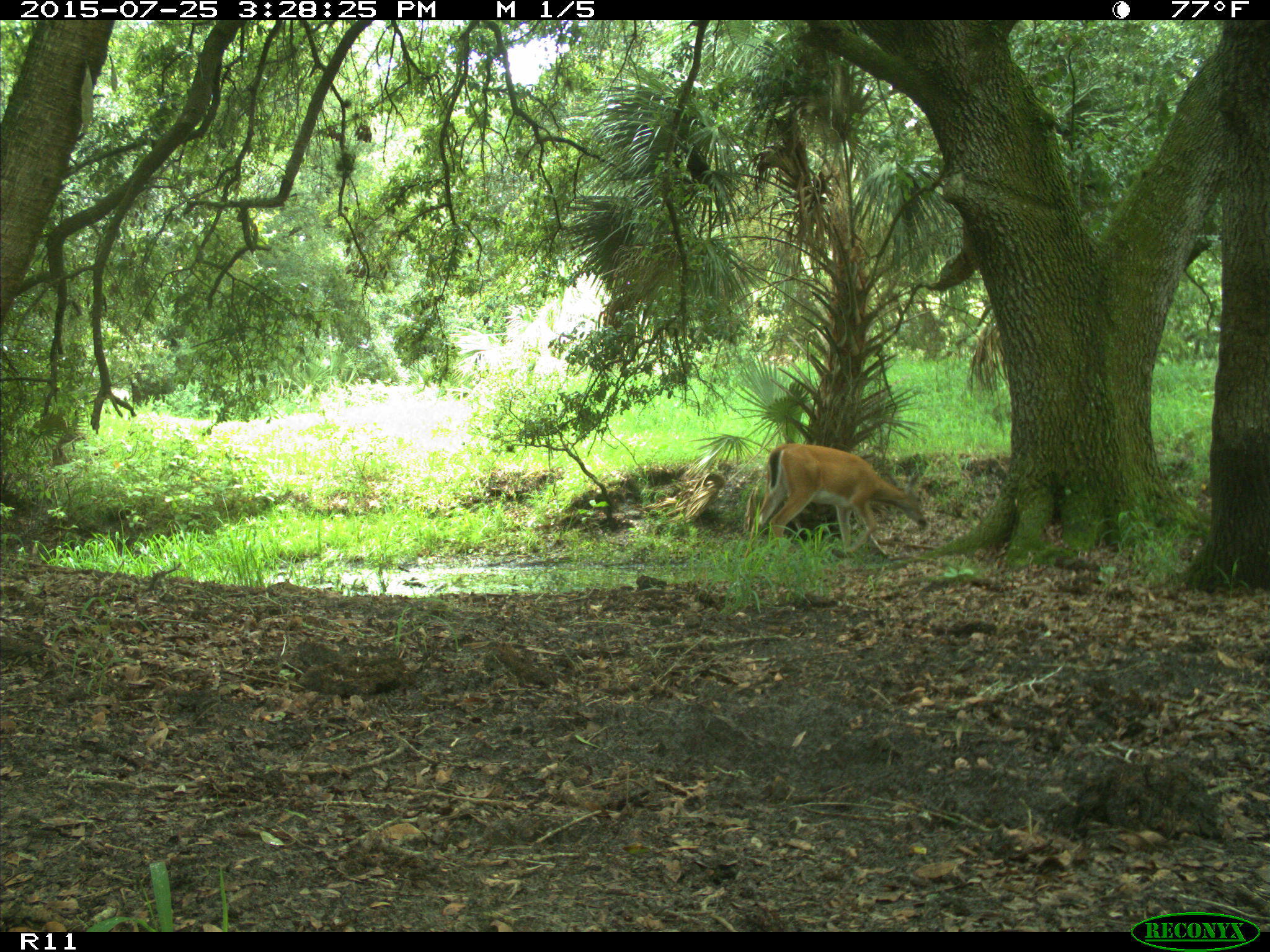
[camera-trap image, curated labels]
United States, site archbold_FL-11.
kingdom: Animalia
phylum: Chordata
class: Mammalia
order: Artiodactyla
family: Cervidae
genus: Odocoileus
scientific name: Odocoileus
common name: deer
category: unidentified deer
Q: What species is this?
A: Unidentified deer (deer) (Odocoileus).